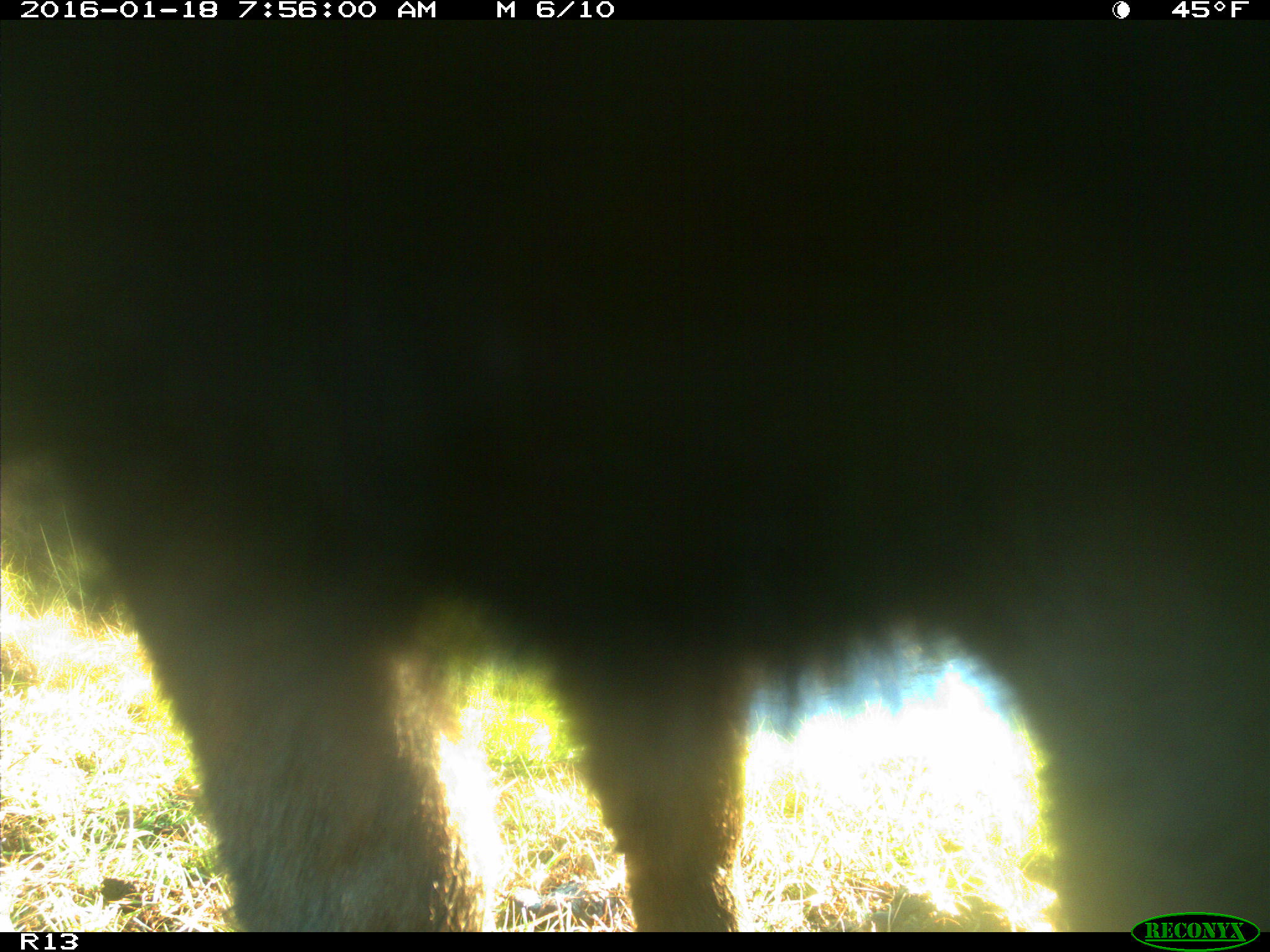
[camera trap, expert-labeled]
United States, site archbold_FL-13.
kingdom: Animalia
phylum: Chordata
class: Mammalia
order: Artiodactyla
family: Bovidae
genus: Bos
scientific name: Bos taurus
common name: domestic cow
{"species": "Bos taurus (domestic cow)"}